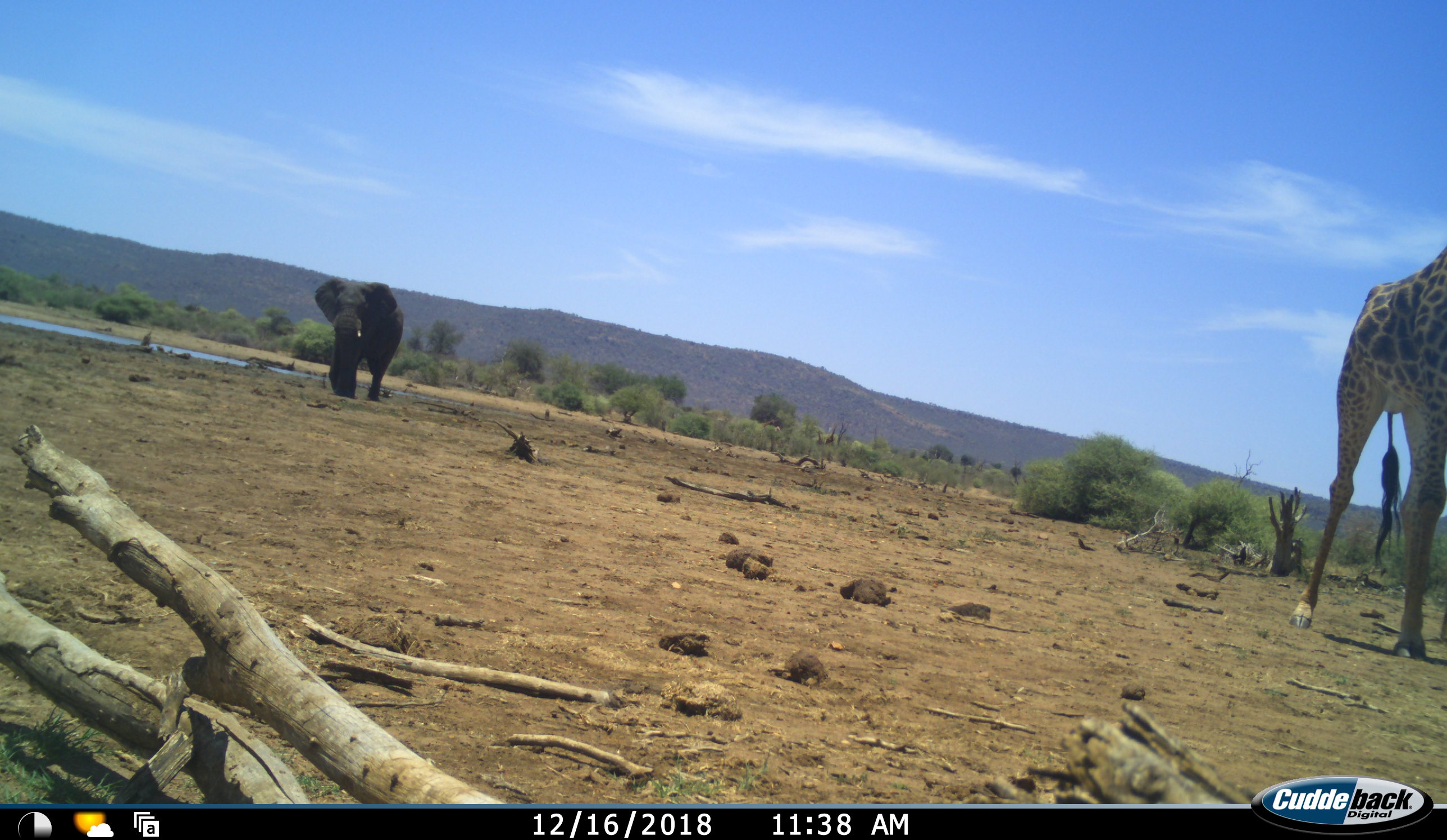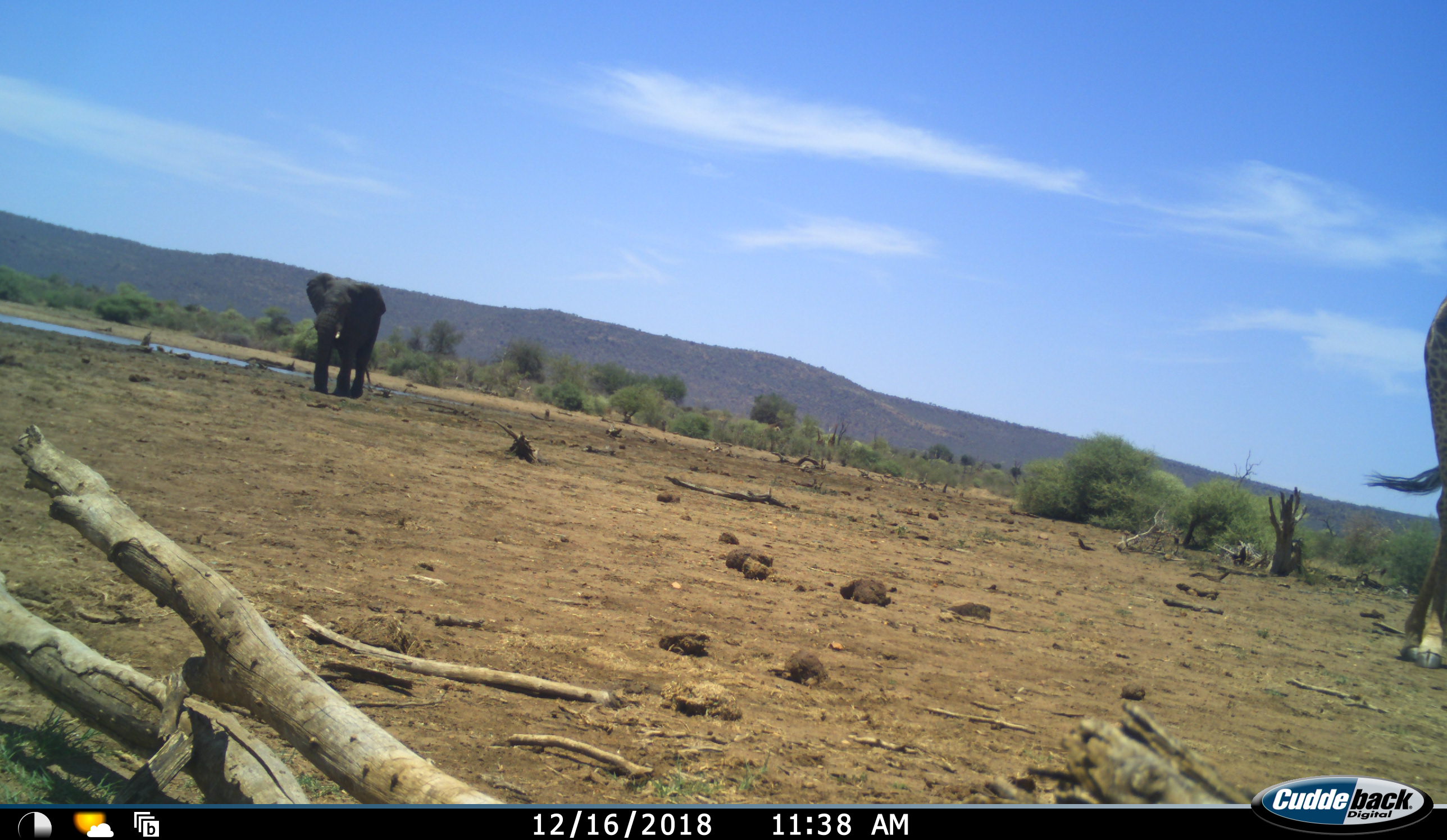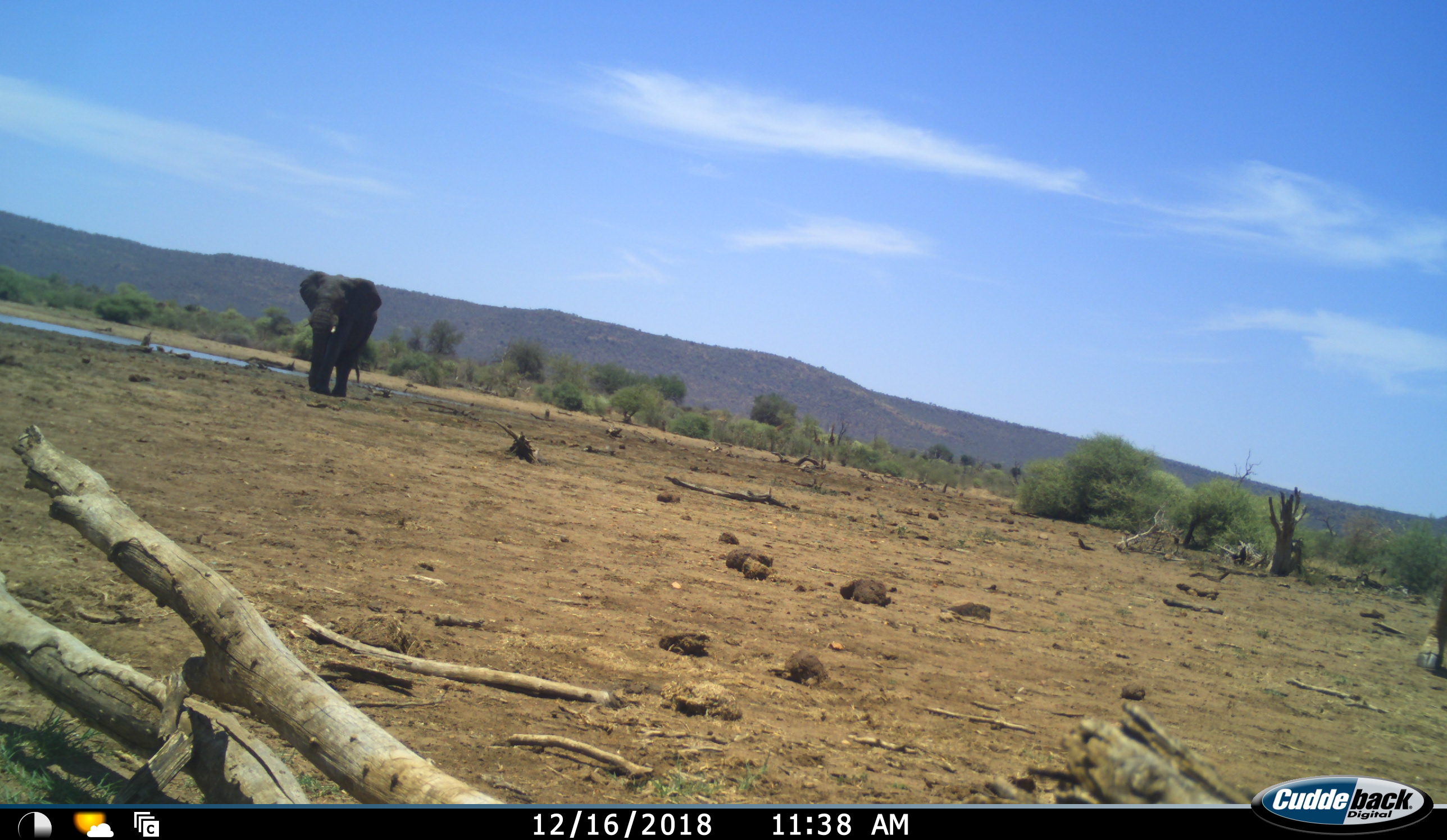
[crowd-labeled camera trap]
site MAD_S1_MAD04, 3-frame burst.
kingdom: Animalia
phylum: Chordata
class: Mammalia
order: Proboscidea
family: Elephantidae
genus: Loxodonta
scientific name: Loxodonta africana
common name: african bush elephant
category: elephant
Elephant (african bush elephant) (Loxodonta africana), count 1. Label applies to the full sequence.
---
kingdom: Animalia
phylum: Chordata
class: Mammalia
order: Artiodactyla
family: Giraffidae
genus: Giraffa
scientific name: Giraffa camelopardalis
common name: giraffe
Giraffe (Giraffa camelopardalis), count 1. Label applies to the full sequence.